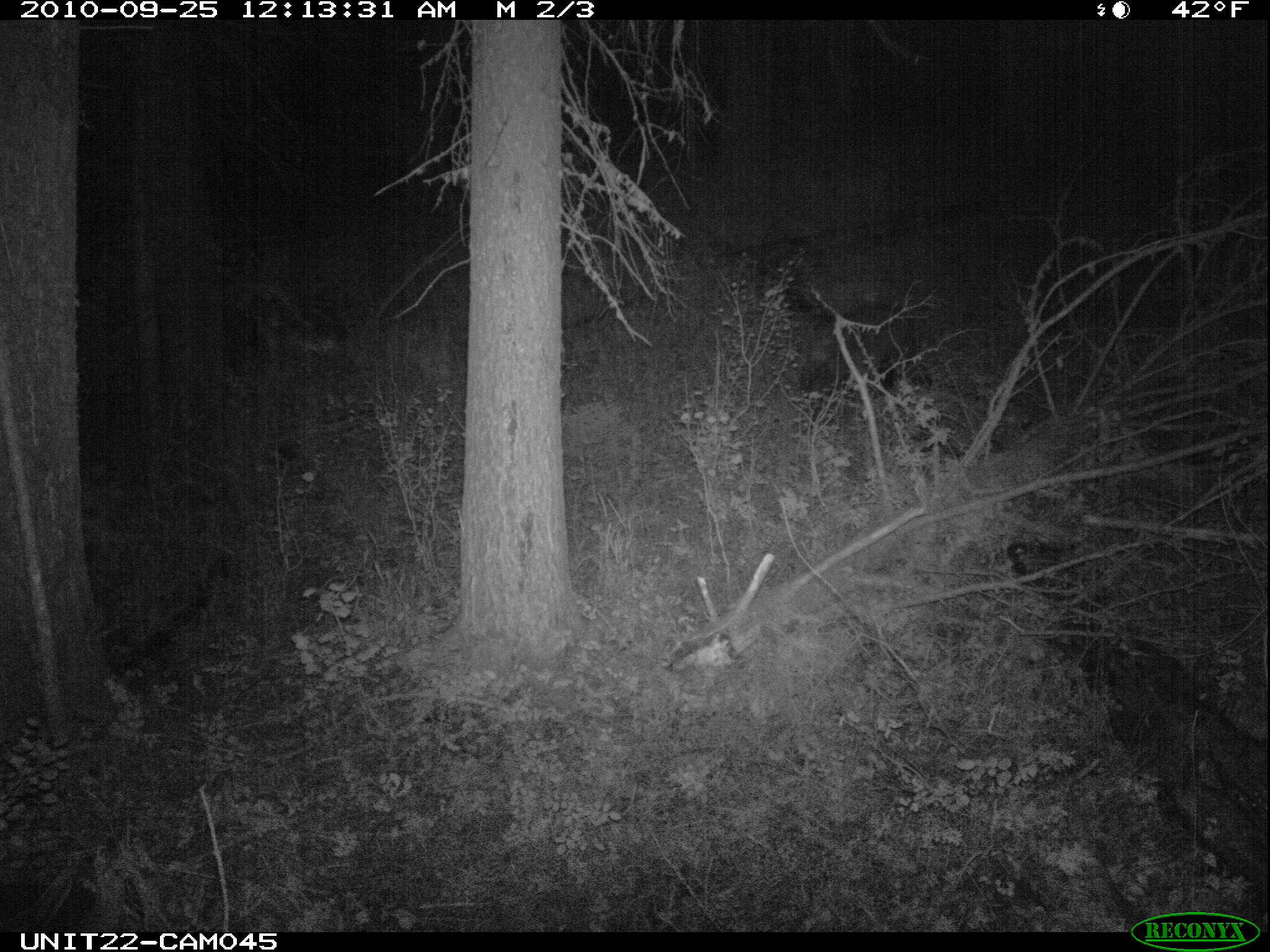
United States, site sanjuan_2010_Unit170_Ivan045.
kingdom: Animalia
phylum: Chordata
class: Mammalia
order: Carnivora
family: Ursidae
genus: Ursus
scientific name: Ursus americanus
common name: american black bear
Ursus americanus (american black bear).